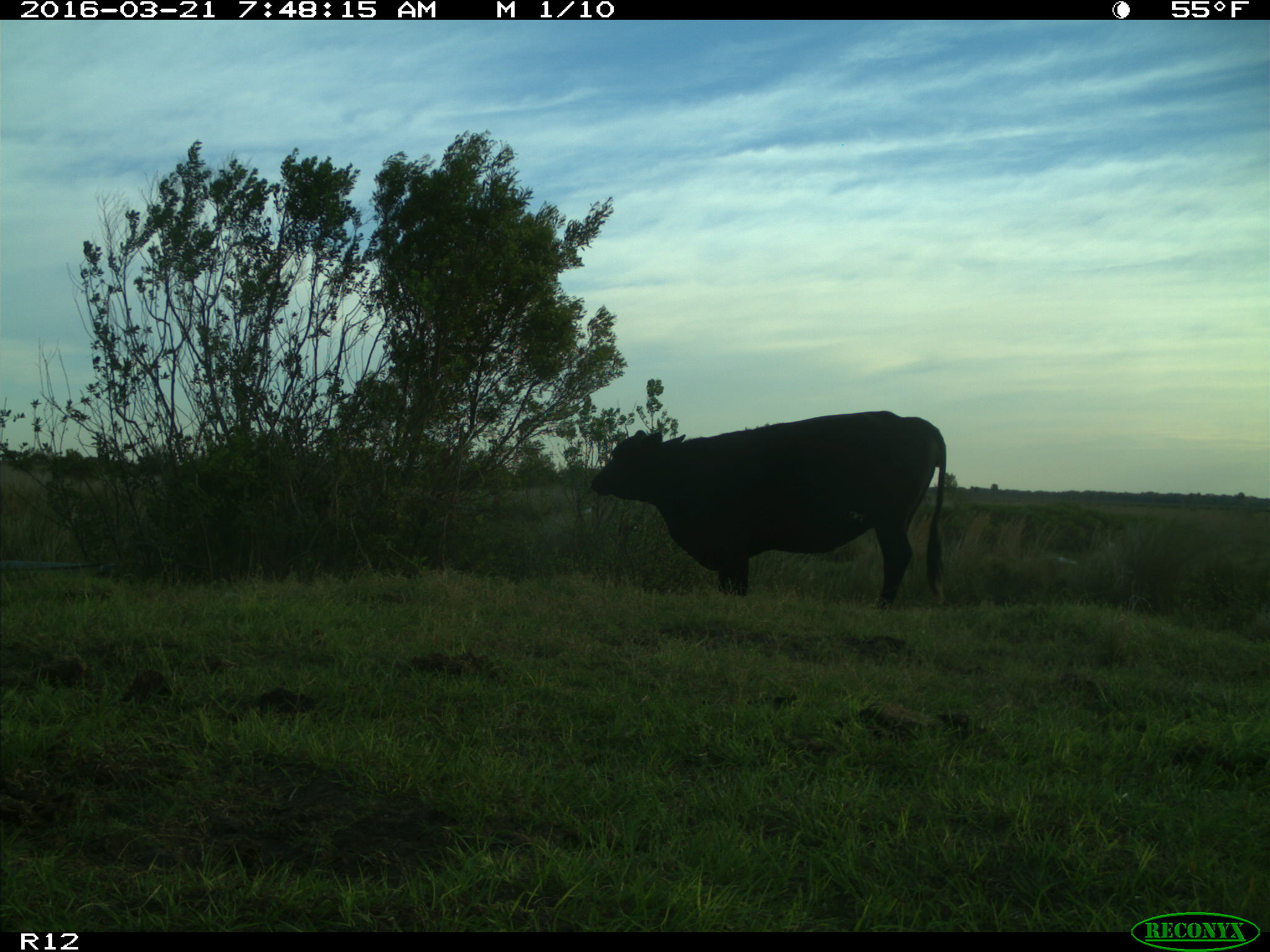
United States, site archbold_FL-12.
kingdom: Animalia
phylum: Chordata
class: Mammalia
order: Artiodactyla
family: Bovidae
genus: Bos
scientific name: Bos taurus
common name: domestic cow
Bos taurus (domestic cow).